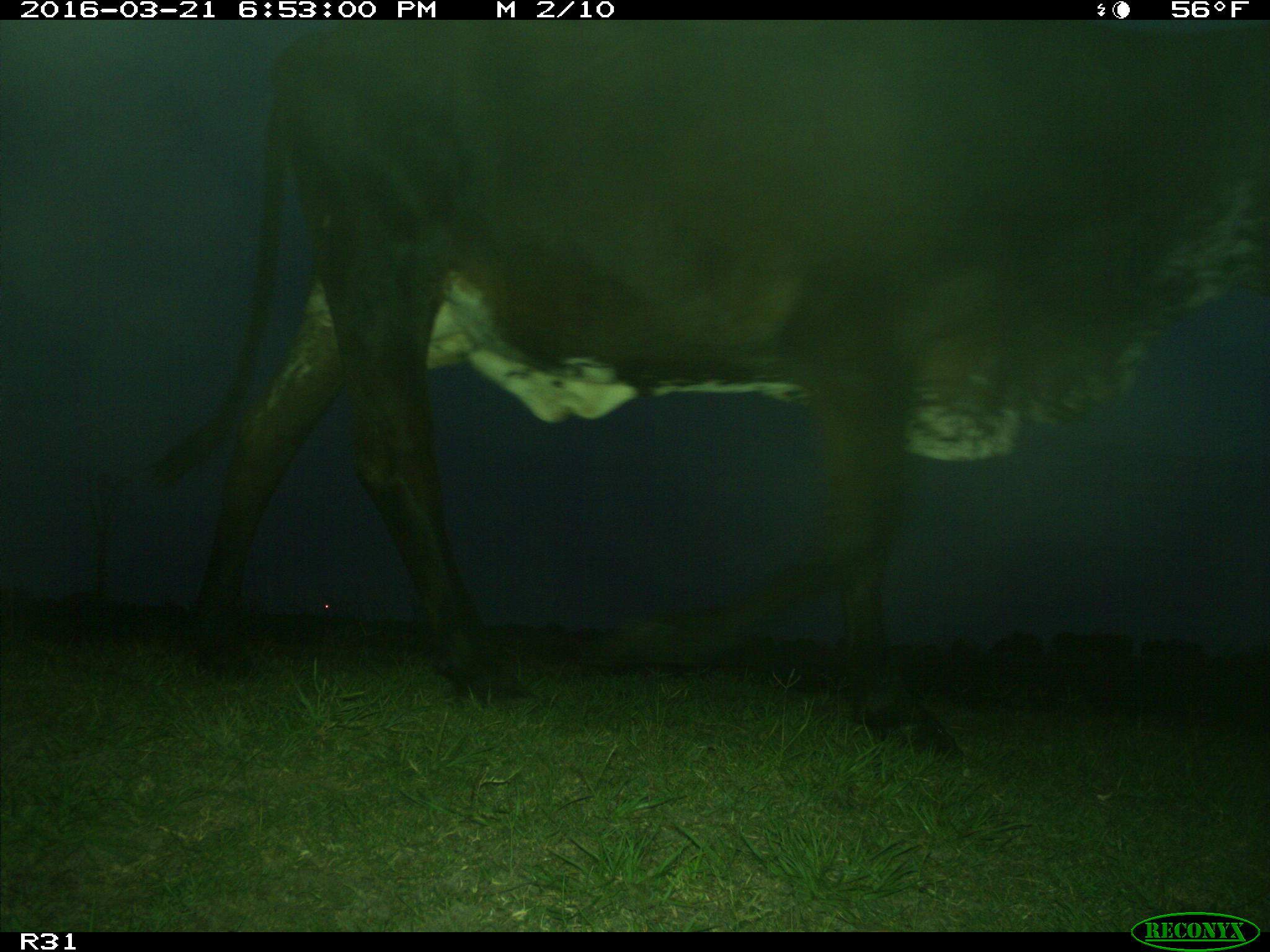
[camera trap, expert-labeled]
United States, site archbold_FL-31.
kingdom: Animalia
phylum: Chordata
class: Mammalia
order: Artiodactyla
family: Bovidae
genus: Bos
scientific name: Bos taurus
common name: domestic cow